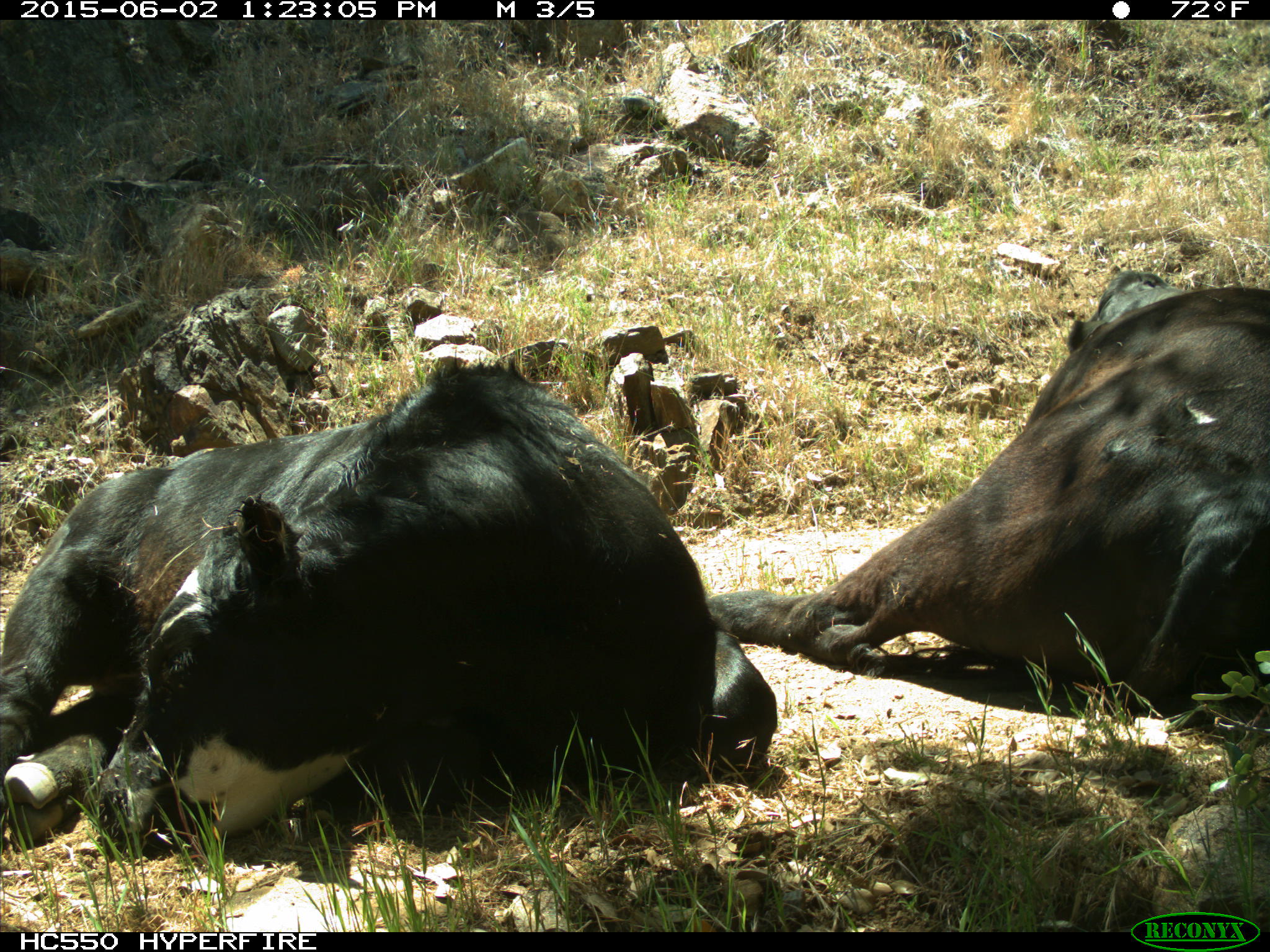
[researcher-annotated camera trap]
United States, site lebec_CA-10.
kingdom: Animalia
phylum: Chordata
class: Mammalia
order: Artiodactyla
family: Bovidae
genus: Bos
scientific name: Bos taurus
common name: domestic cow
Bos taurus (domestic cow).